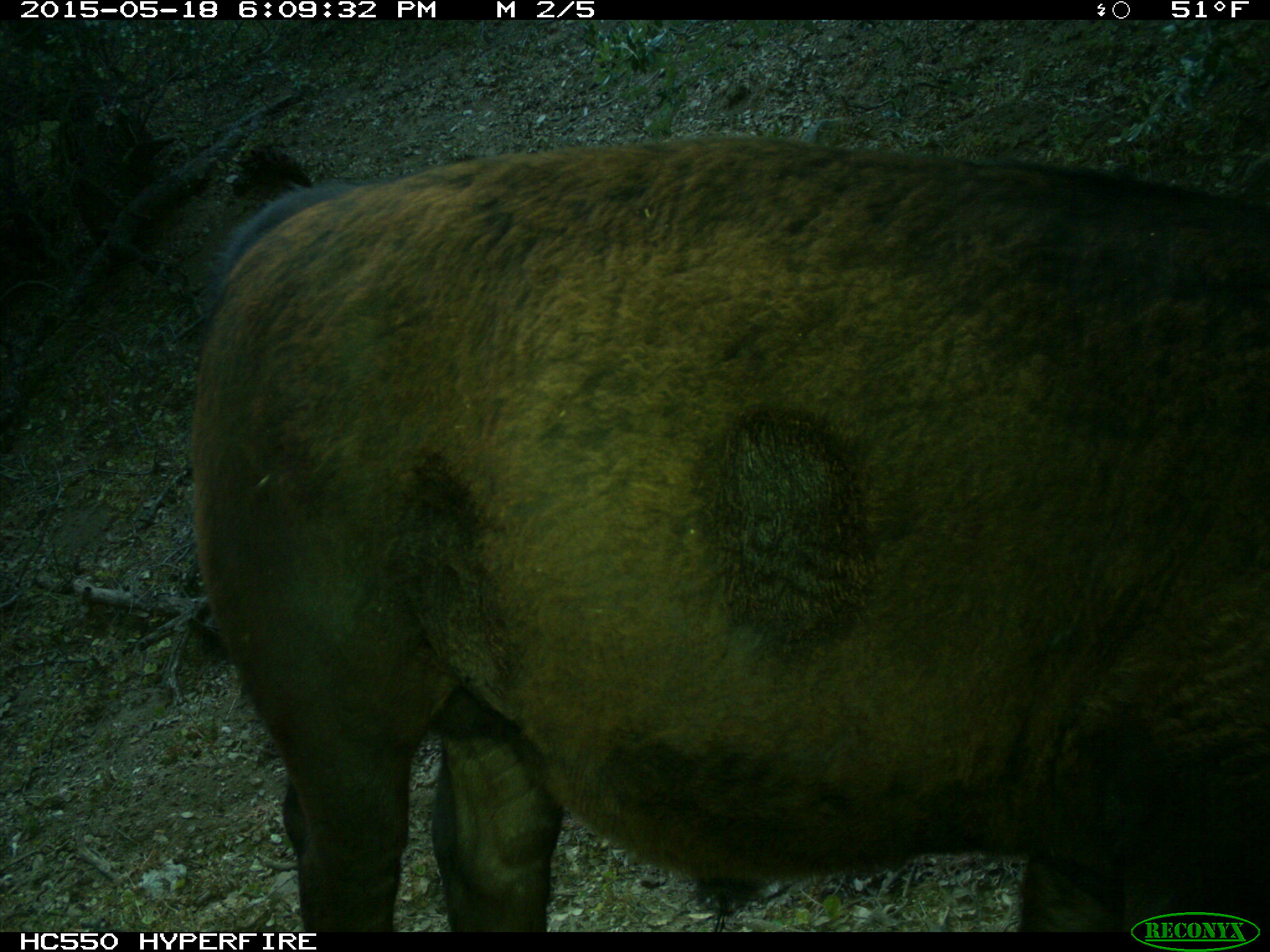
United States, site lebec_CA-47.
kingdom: Animalia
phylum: Chordata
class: Mammalia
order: Artiodactyla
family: Bovidae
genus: Bos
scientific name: Bos taurus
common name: domestic cow